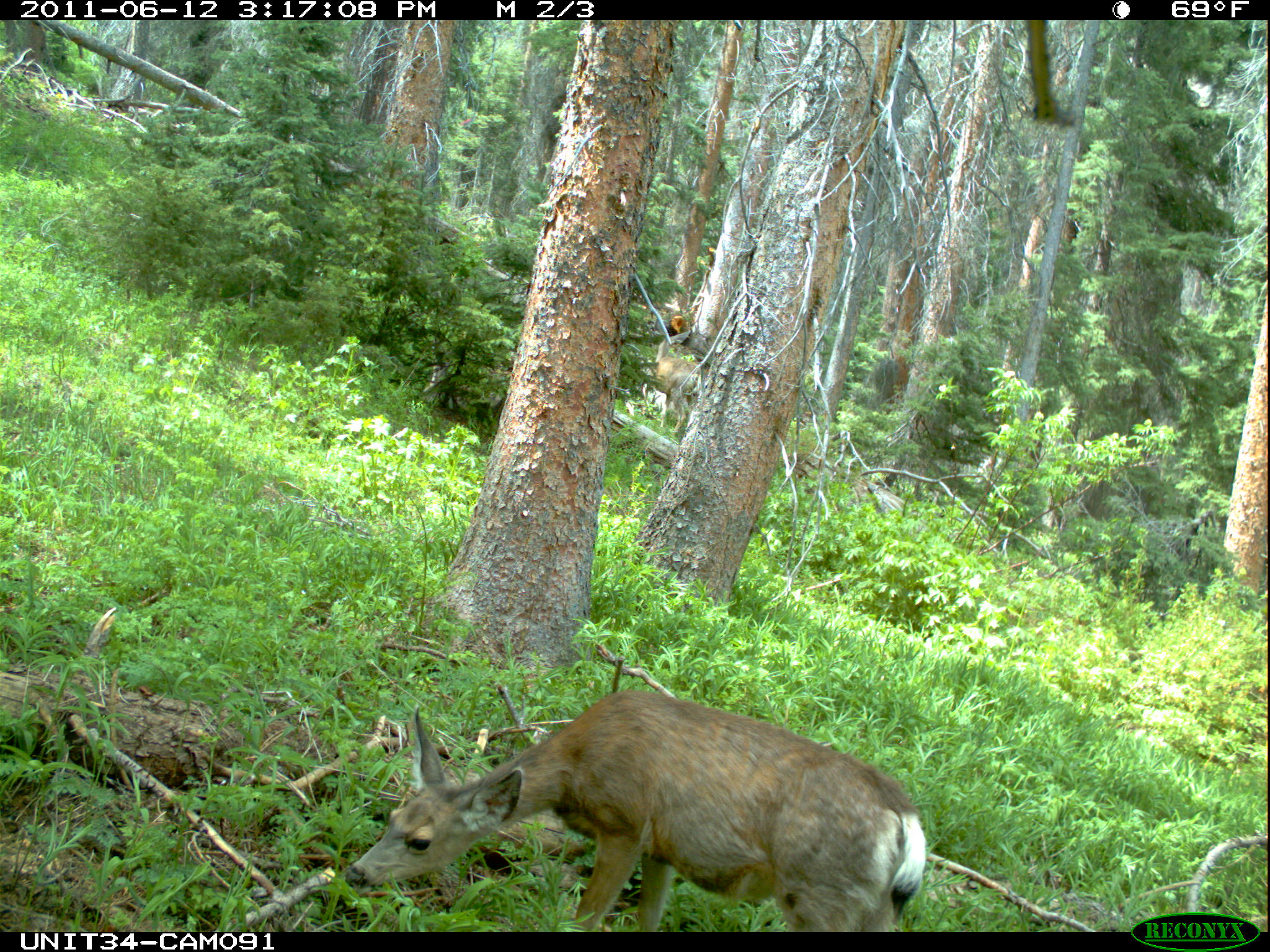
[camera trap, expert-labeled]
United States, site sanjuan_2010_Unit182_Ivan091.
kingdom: Animalia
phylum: Chordata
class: Mammalia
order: Artiodactyla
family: Cervidae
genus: Odocoileus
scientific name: Odocoileus hemionus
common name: mule deer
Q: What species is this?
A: Odocoileus hemionus (mule deer).